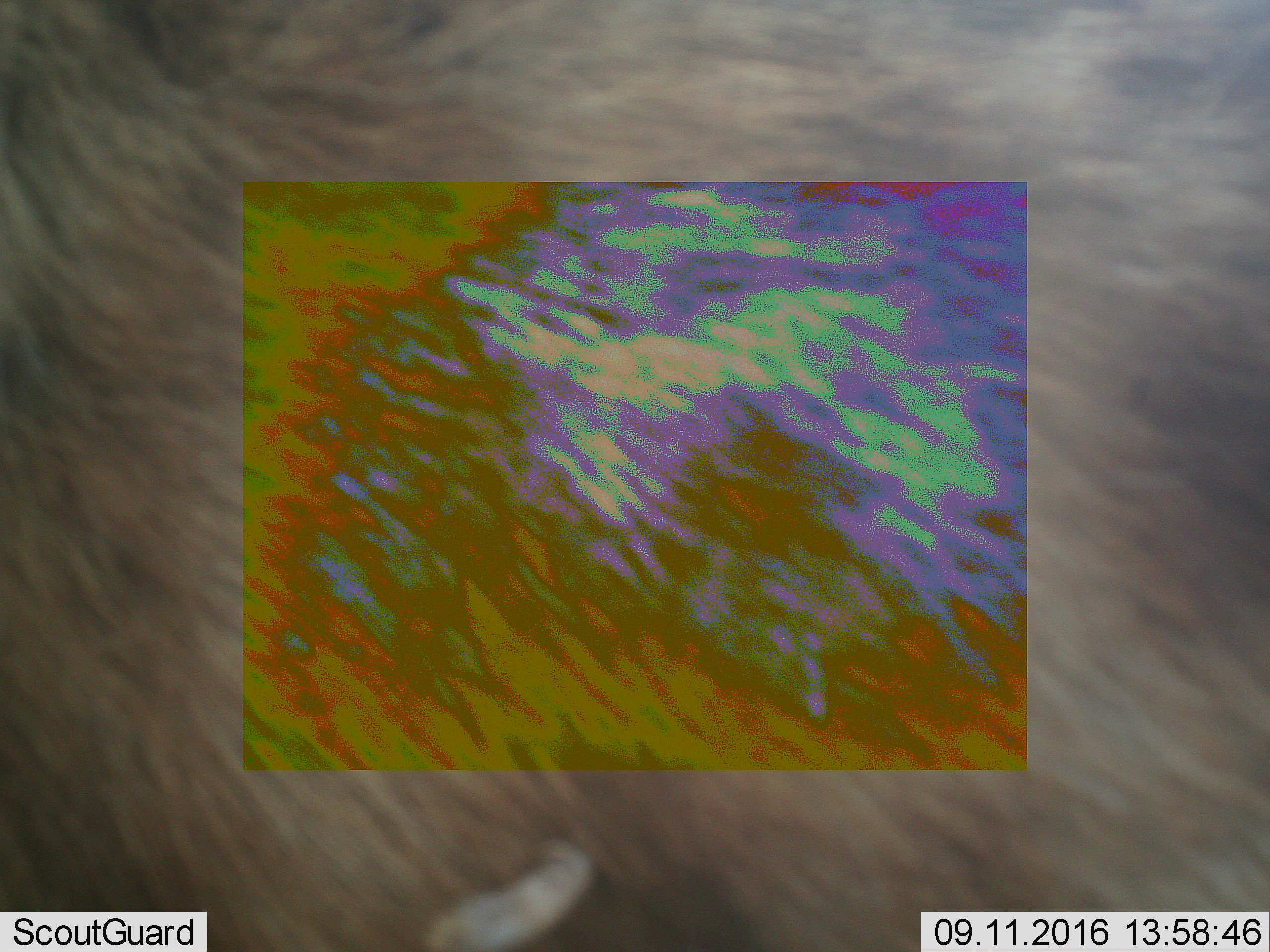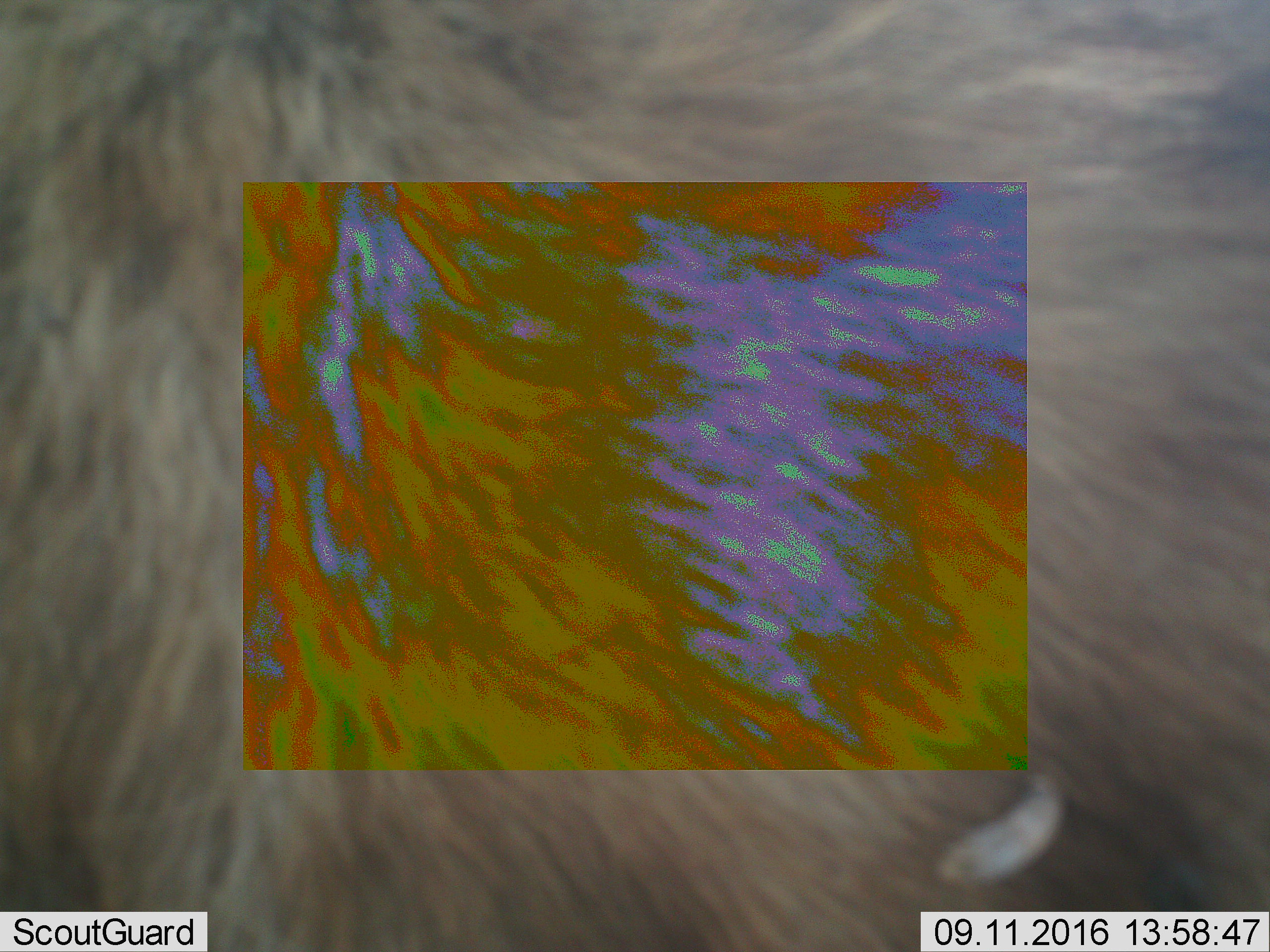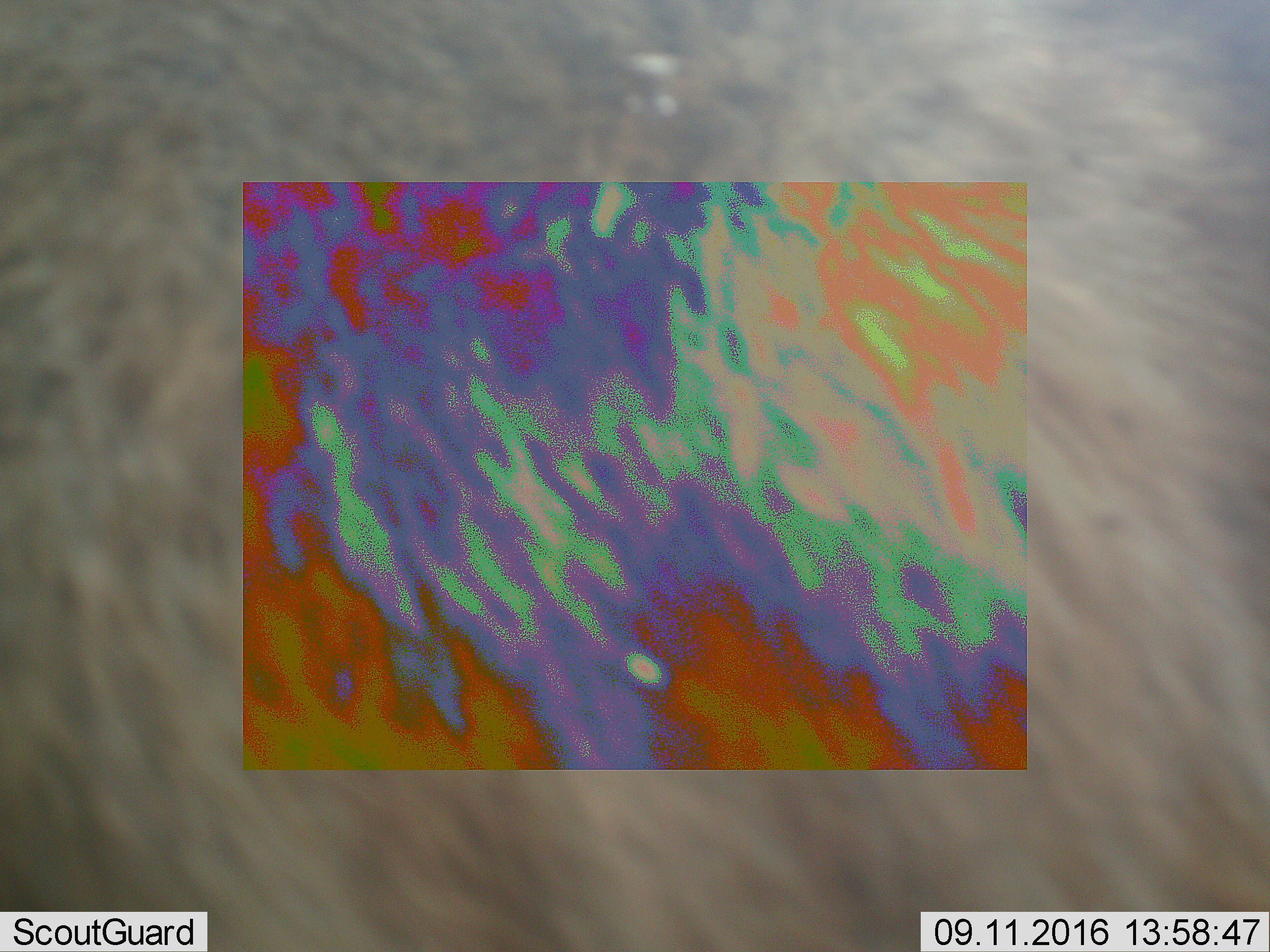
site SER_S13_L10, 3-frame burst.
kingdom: Animalia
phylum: Chordata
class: Mammalia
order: Artiodactyla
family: Bovidae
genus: Connochaetes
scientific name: Connochaetes taurinus taurinus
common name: blue wildebeest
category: wildebeestblue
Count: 1.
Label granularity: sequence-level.